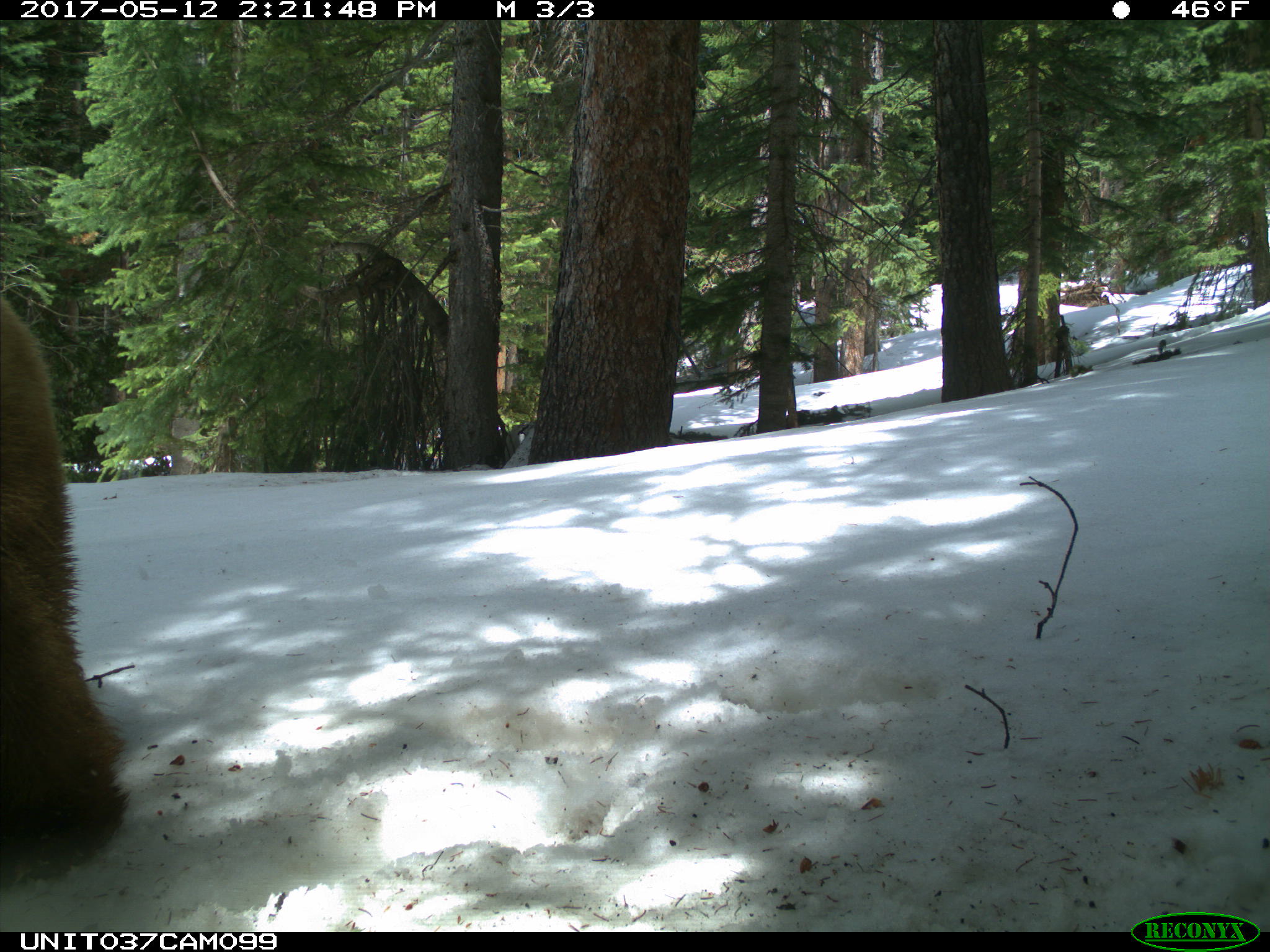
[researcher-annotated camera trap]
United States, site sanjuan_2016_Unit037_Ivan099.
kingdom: Animalia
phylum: Chordata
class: Mammalia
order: Carnivora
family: Ursidae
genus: Ursus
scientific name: Ursus americanus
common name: american black bear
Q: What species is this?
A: Ursus americanus (american black bear).